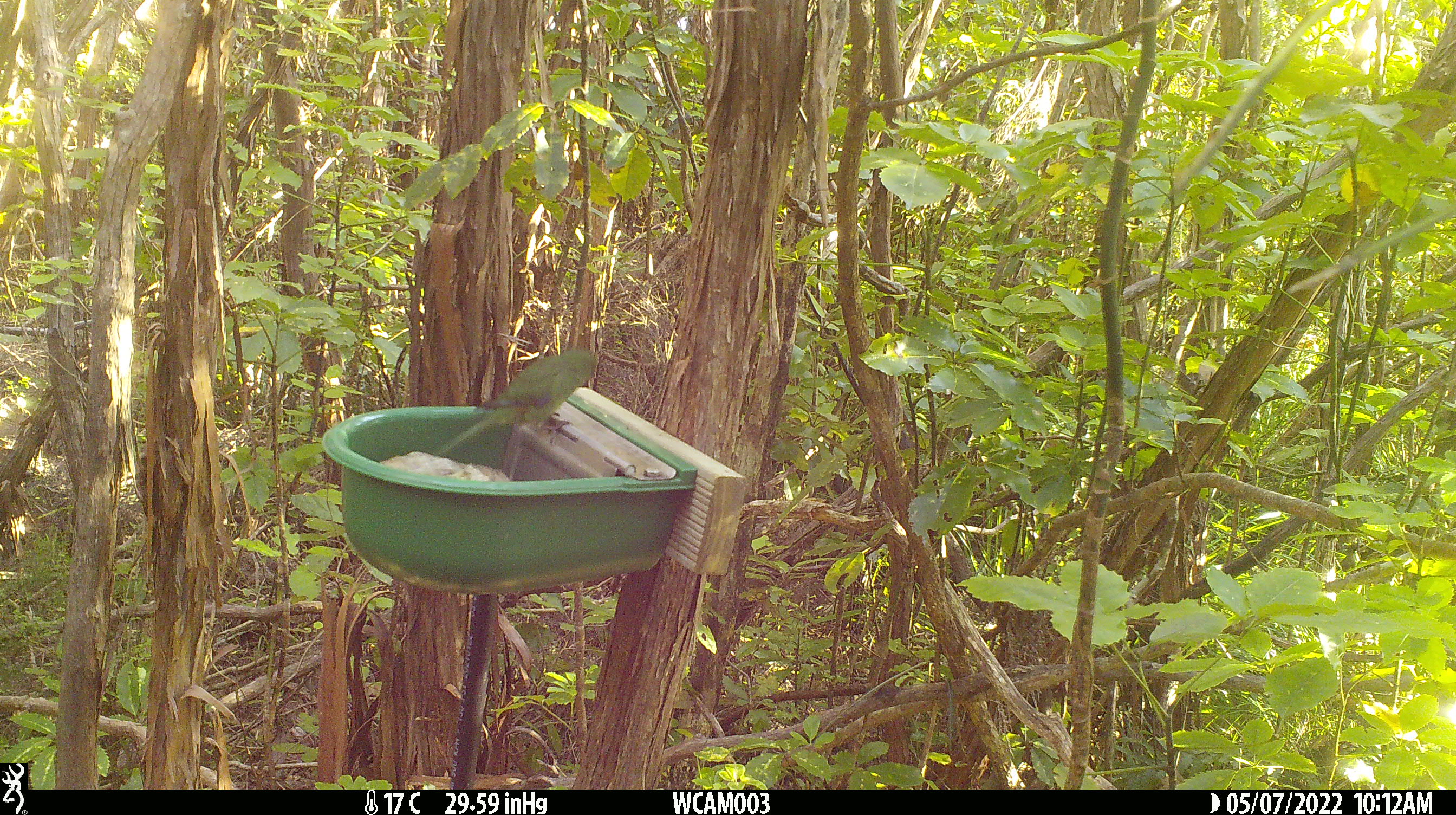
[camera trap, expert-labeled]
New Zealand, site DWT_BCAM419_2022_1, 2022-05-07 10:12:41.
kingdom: Animalia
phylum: Chordata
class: Aves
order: Psittaciformes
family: Psittaculidae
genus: Cyanoramphus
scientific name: Cyanoramphus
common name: parakeet